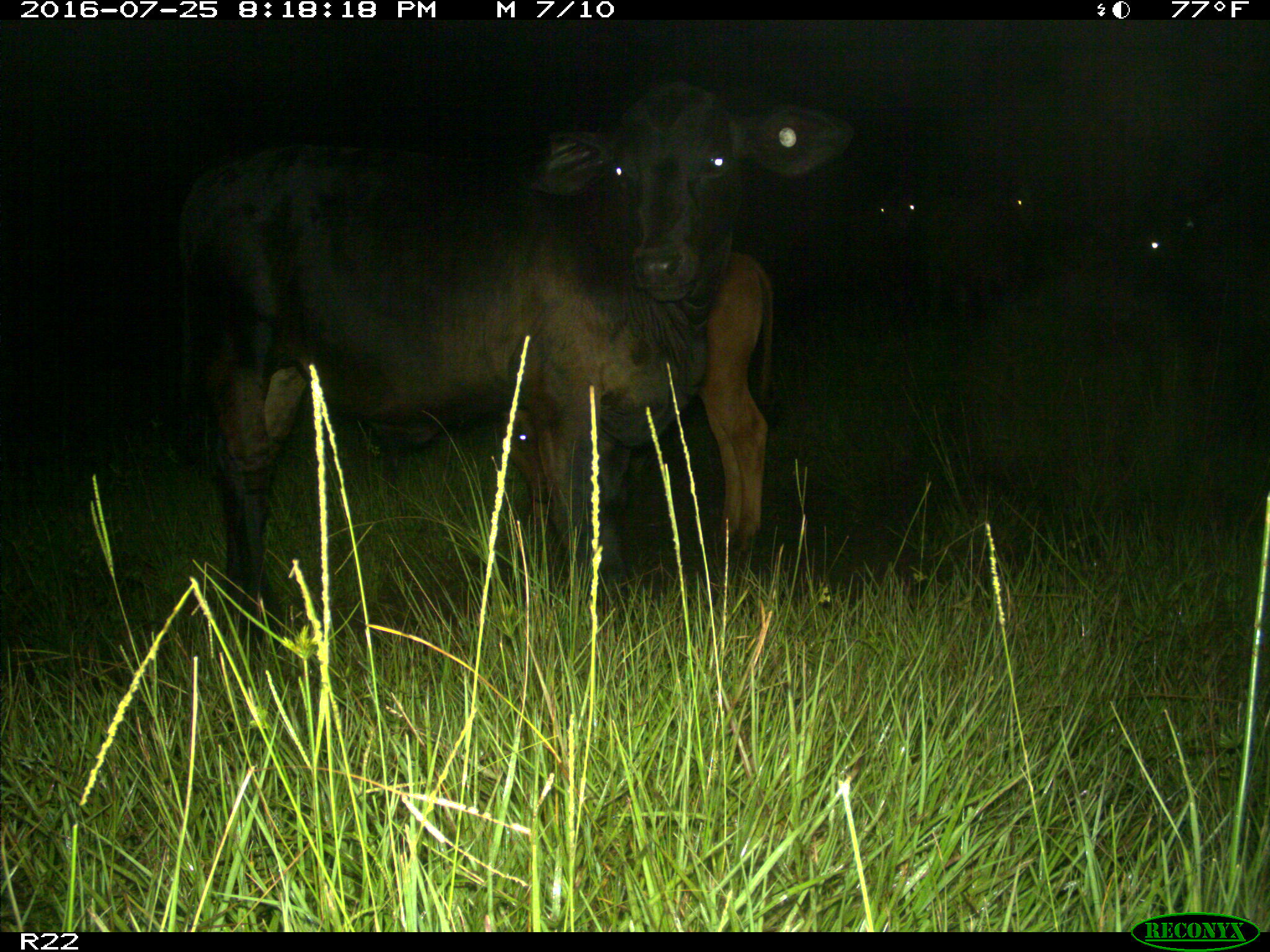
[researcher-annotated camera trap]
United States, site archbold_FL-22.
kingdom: Animalia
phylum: Chordata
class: Mammalia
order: Artiodactyla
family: Bovidae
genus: Bos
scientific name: Bos taurus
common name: domestic cow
Bos taurus (domestic cow).